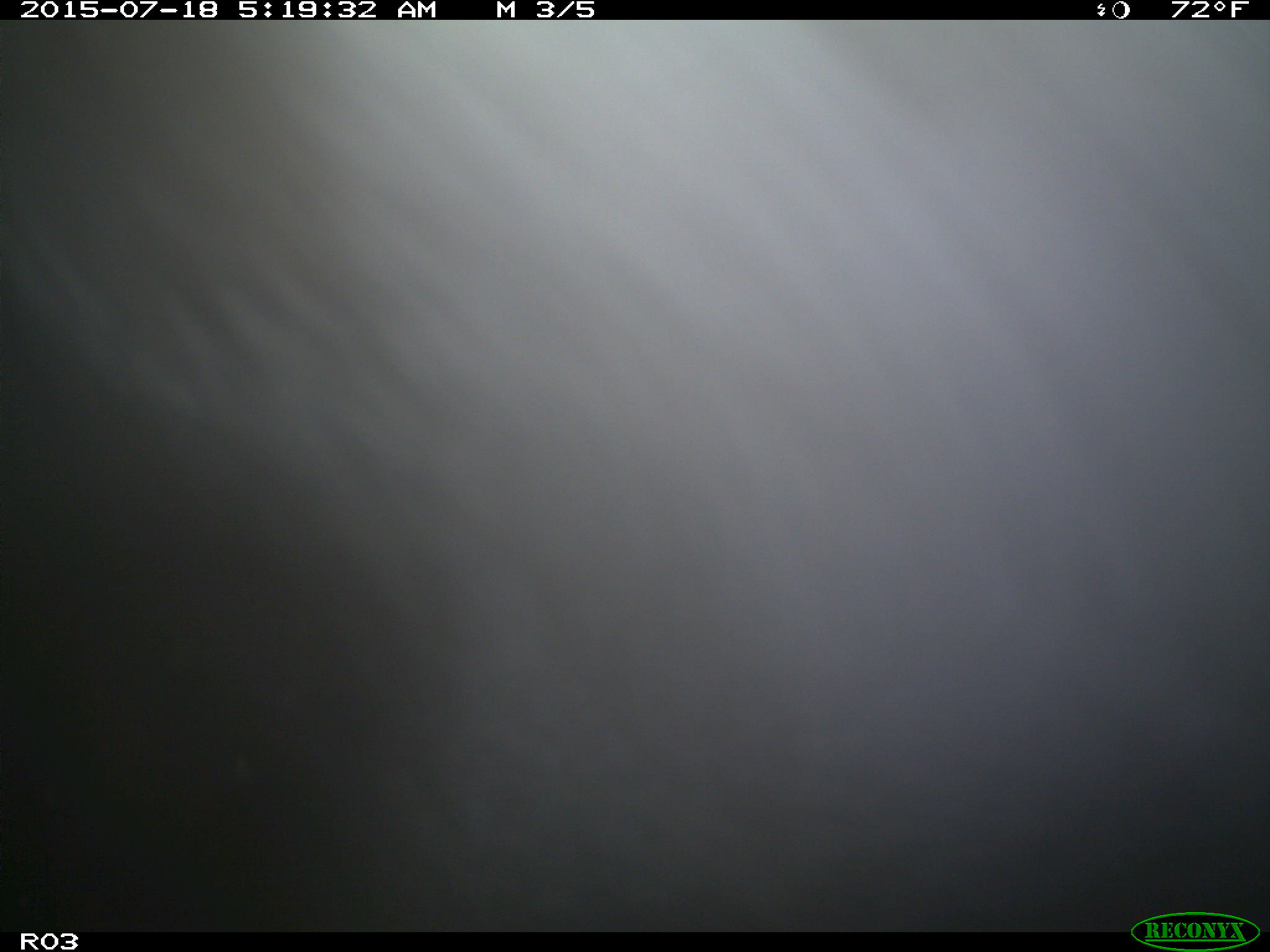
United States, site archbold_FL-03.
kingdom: Animalia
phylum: Chordata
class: Mammalia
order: Artiodactyla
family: Bovidae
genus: Bos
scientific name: Bos taurus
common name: domestic cow